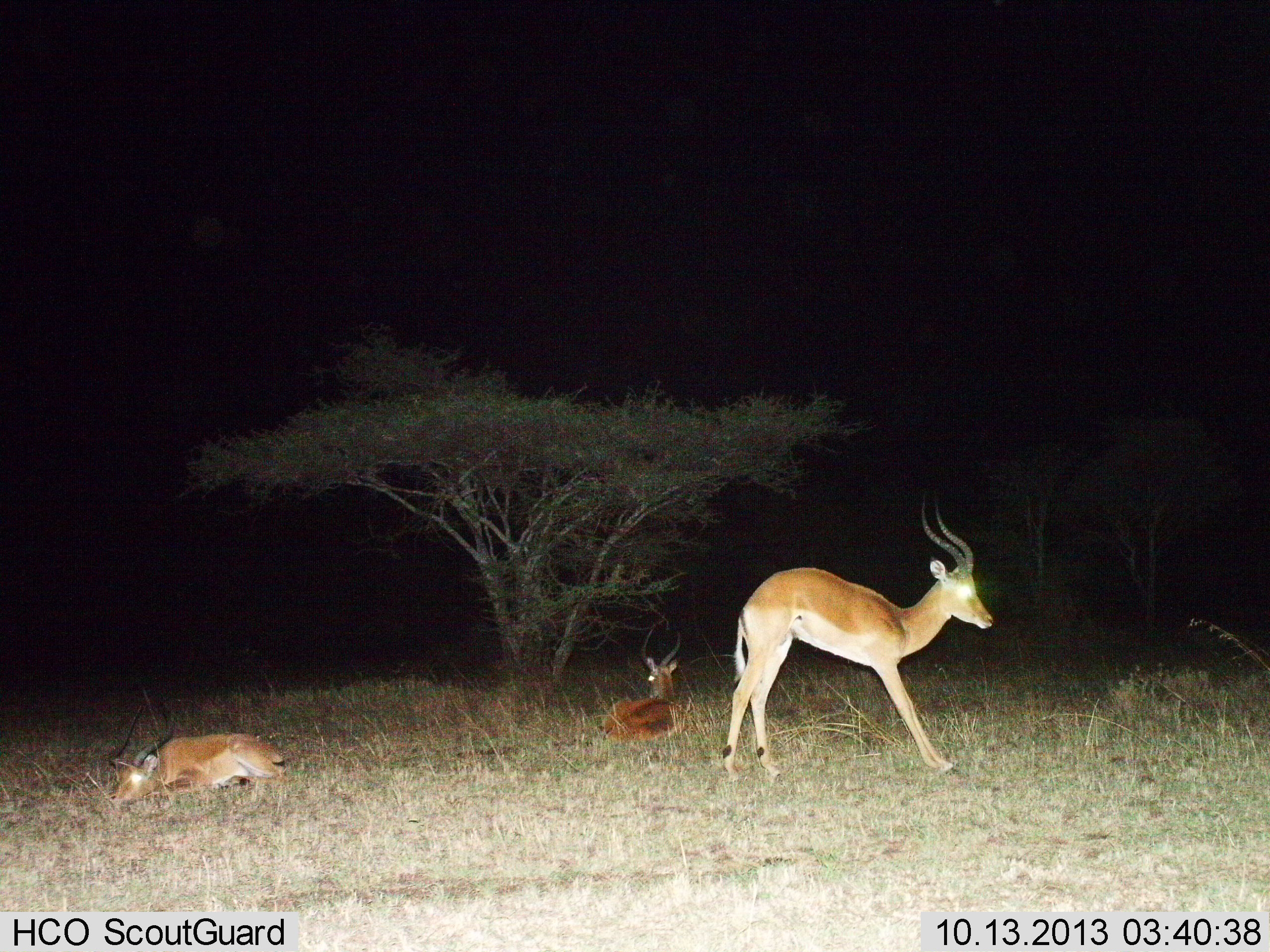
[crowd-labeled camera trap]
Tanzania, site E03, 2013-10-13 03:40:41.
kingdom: Animalia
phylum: Chordata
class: Mammalia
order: Artiodactyla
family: Bovidae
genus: Aepyceros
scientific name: Aepyceros melampus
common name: impala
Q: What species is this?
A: Impala (Aepyceros melampus).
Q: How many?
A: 3.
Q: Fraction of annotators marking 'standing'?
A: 74%.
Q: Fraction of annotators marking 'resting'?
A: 97%.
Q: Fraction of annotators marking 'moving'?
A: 3%.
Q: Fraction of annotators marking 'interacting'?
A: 0%.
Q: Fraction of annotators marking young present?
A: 3%.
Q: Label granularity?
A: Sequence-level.